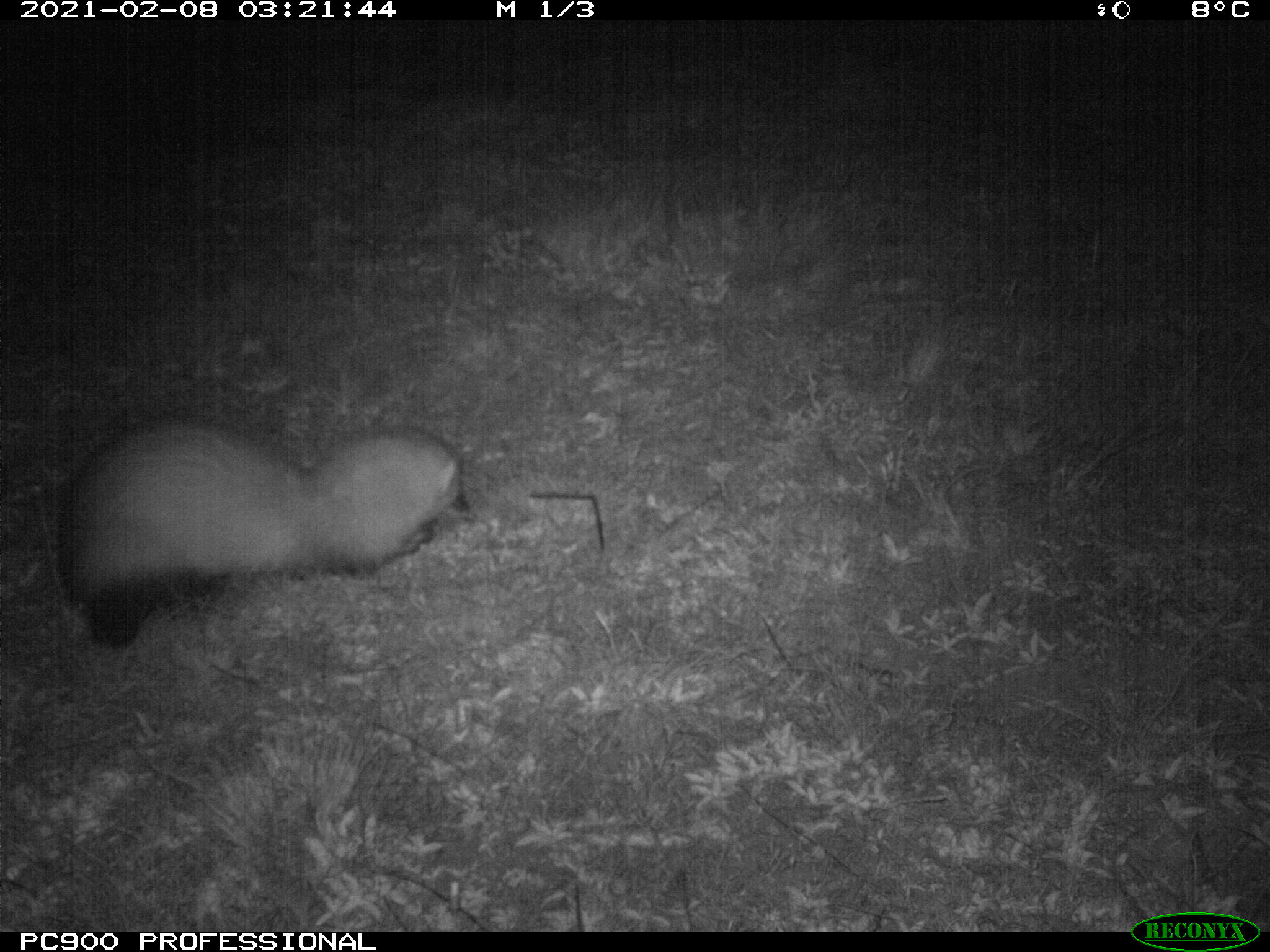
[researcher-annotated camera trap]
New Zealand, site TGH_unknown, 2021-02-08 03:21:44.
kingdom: Animalia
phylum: Chordata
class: Mammalia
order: Carnivora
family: Mustelidae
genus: Mustela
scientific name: Mustela furo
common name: ferret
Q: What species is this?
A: Ferret (Mustela furo).